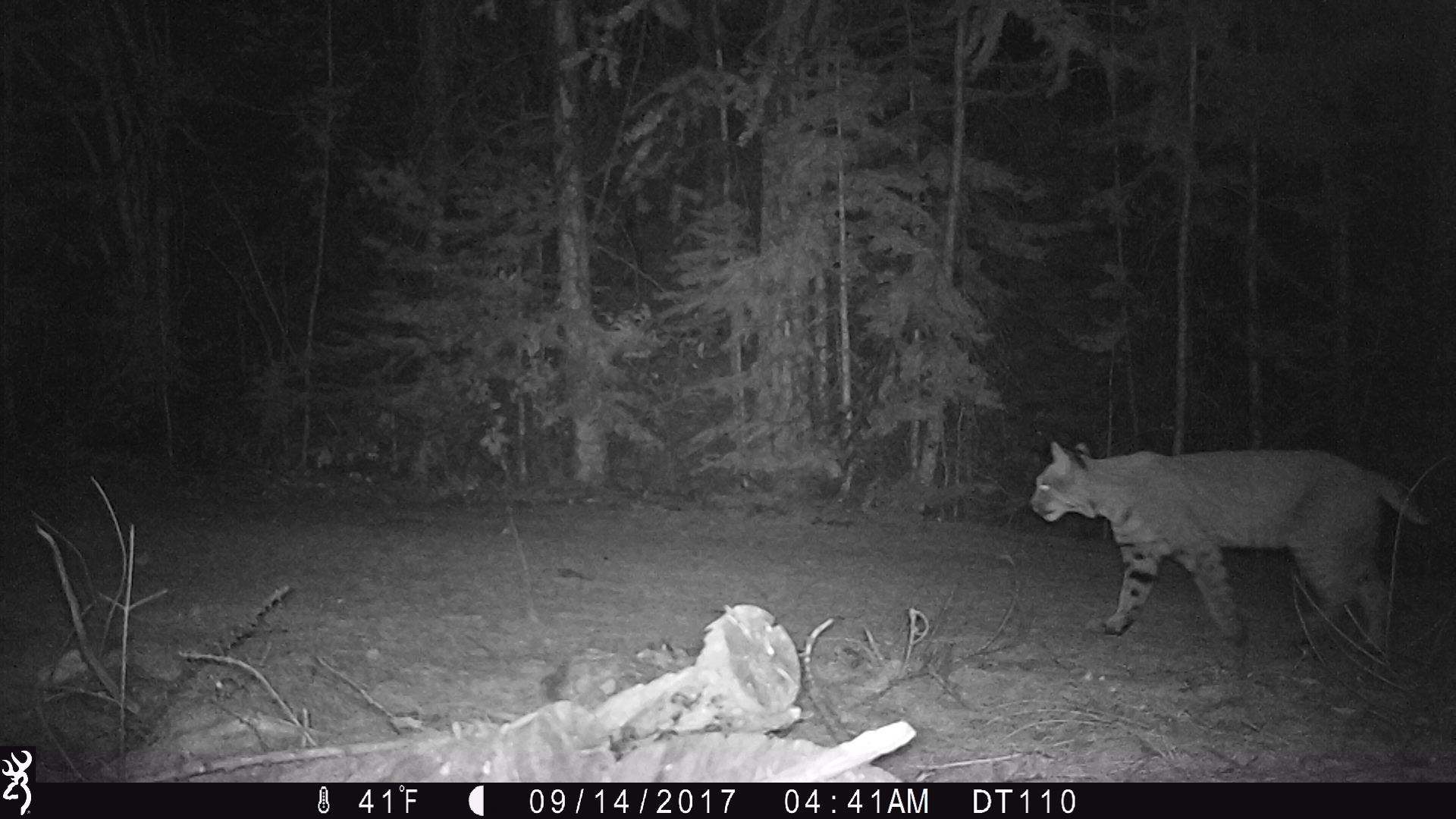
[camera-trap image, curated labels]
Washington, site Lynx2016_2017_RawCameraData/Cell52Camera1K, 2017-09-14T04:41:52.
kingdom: Animalia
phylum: Chordata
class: Mammalia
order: Carnivora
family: Felidae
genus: Lynx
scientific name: Lynx rufus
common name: bobcat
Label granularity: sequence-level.